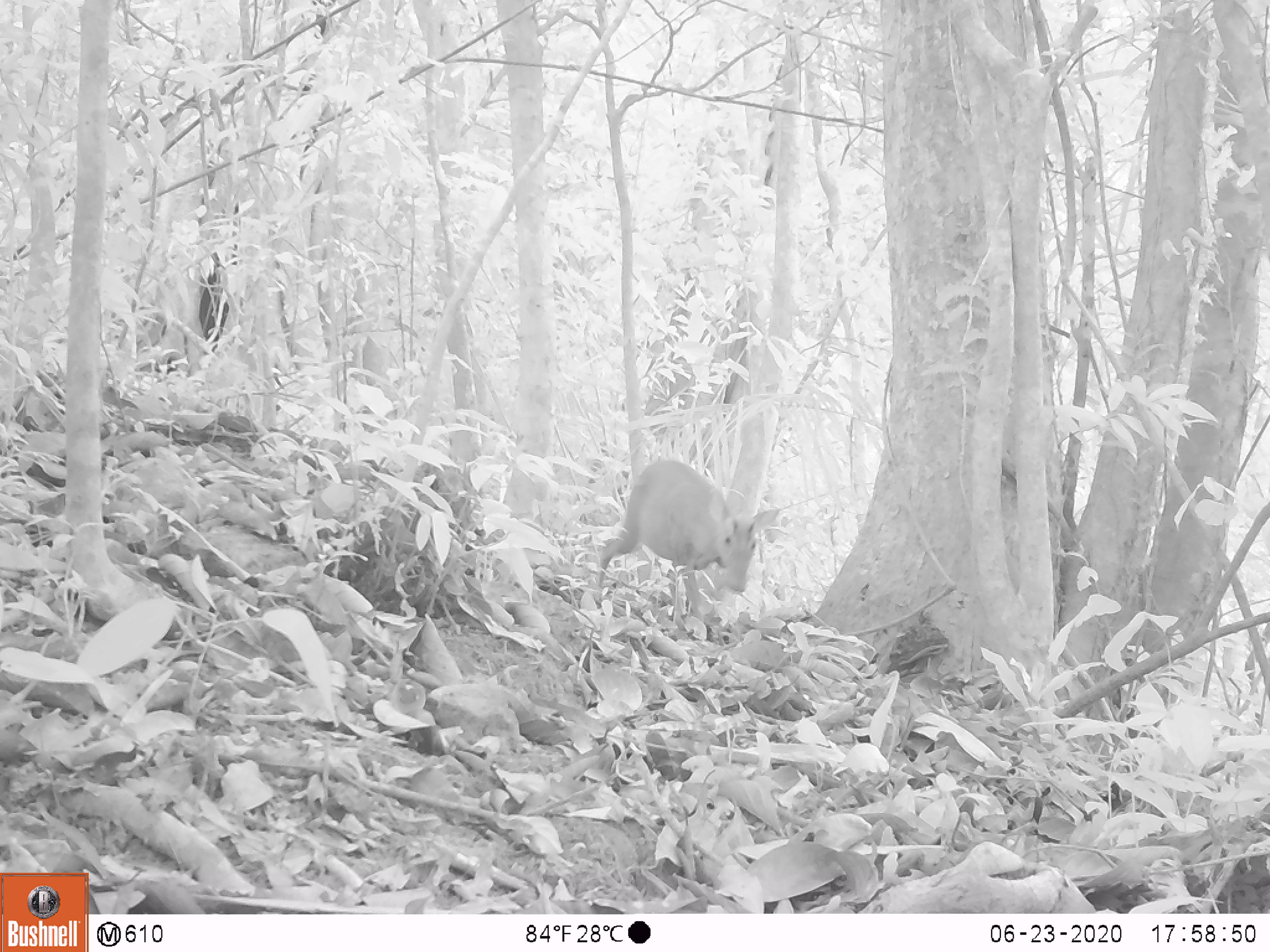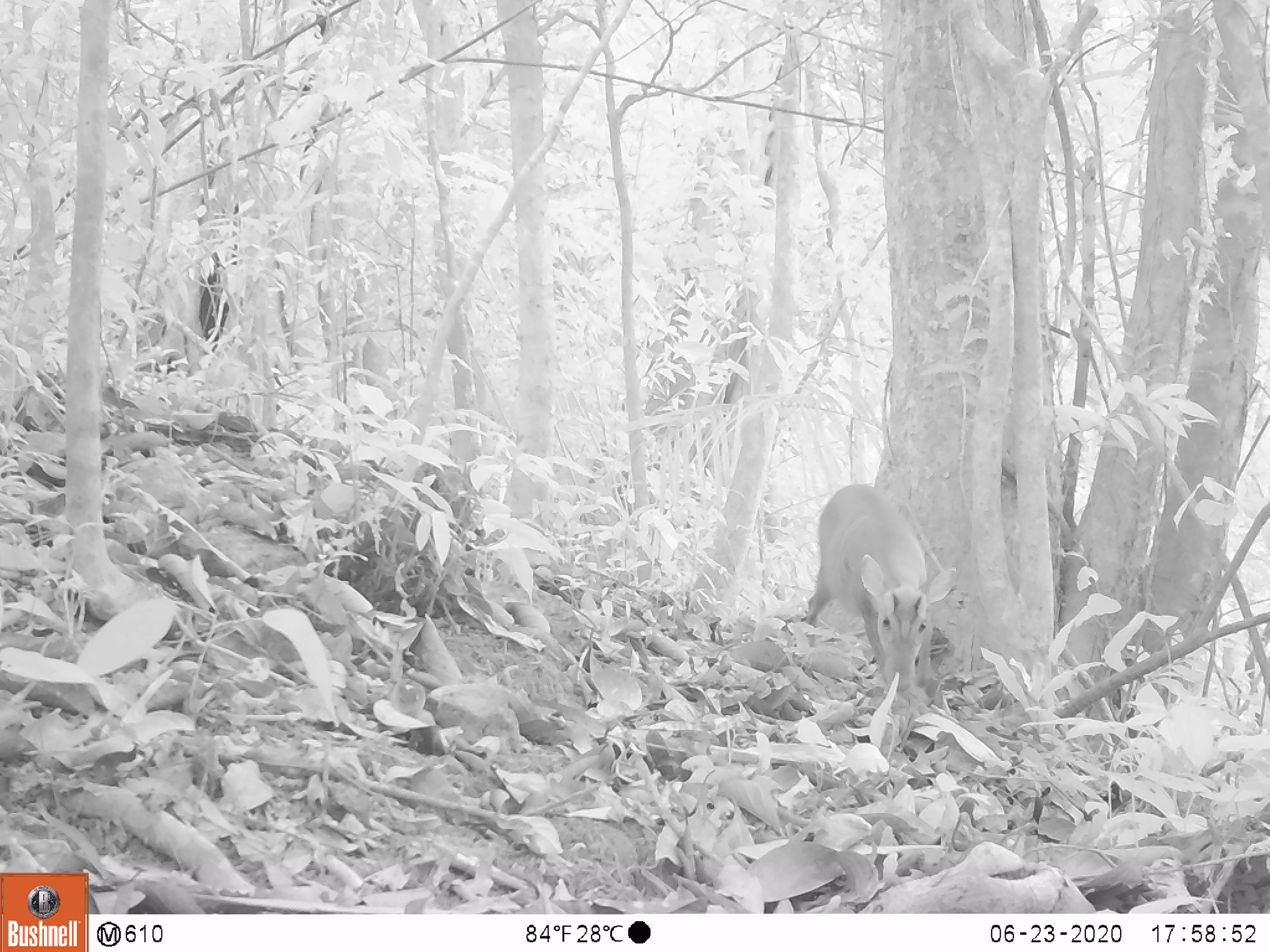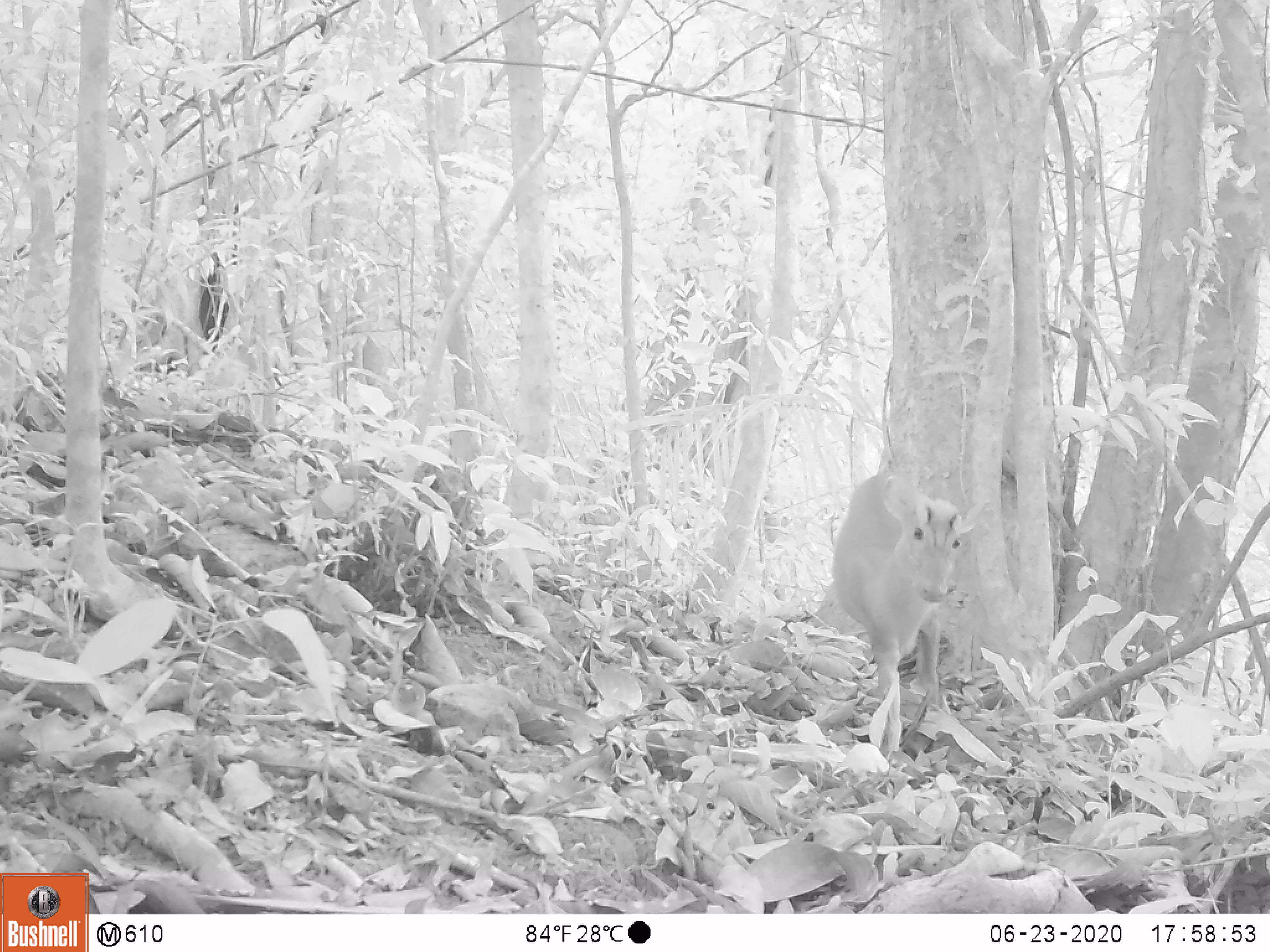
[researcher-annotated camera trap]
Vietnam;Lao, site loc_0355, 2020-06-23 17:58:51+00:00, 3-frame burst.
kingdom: Animalia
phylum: Chordata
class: Mammalia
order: Artiodactyla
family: Cervidae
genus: Muntiacus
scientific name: Muntiacus rooseveltorum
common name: roosevelt's muntjac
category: roosevelts muntjac group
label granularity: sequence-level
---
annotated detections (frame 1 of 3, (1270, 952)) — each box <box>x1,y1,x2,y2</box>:
roosevelts muntjac group: <box>595,458,781,630</box>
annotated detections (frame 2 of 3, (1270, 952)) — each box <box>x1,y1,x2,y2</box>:
roosevelts muntjac group: <box>805,482,956,691</box>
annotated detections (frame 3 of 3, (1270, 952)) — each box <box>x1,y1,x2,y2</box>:
roosevelts muntjac group: <box>831,470,989,750</box>